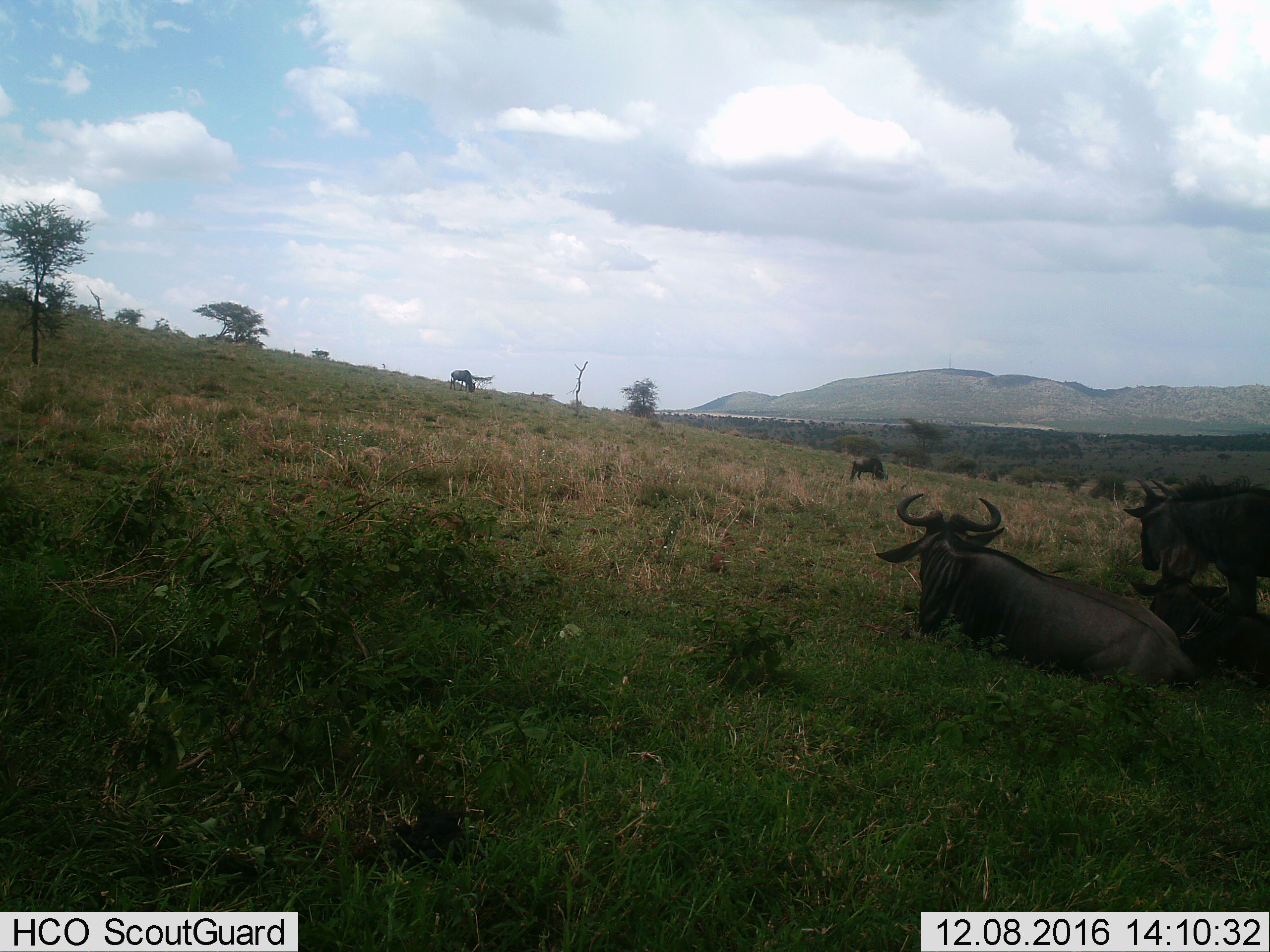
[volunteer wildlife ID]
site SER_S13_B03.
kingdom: Animalia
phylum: Chordata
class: Mammalia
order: Artiodactyla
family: Bovidae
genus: Connochaetes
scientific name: Connochaetes taurinus taurinus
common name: blue wildebeest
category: wildebeestblue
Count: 5.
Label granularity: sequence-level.